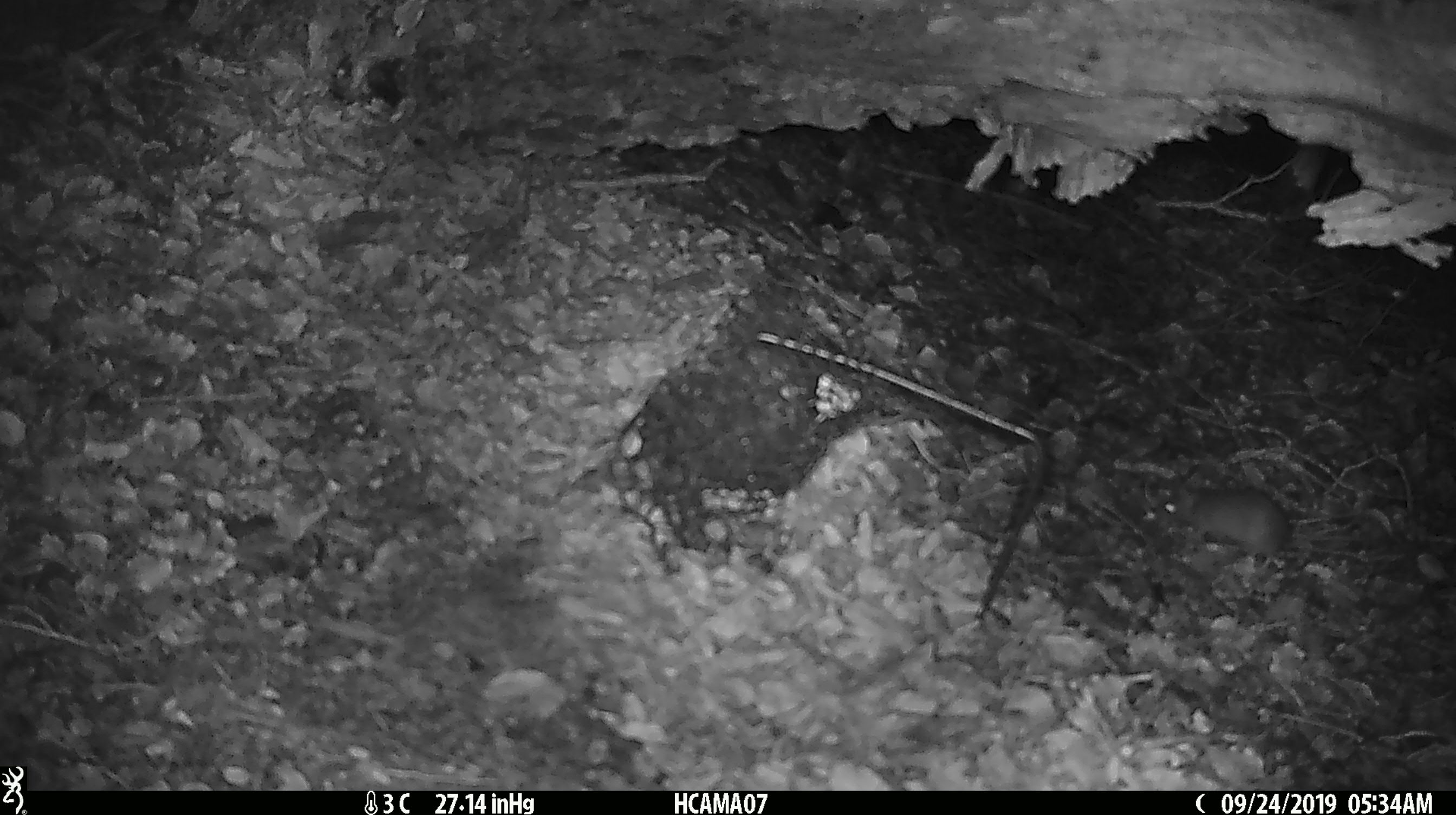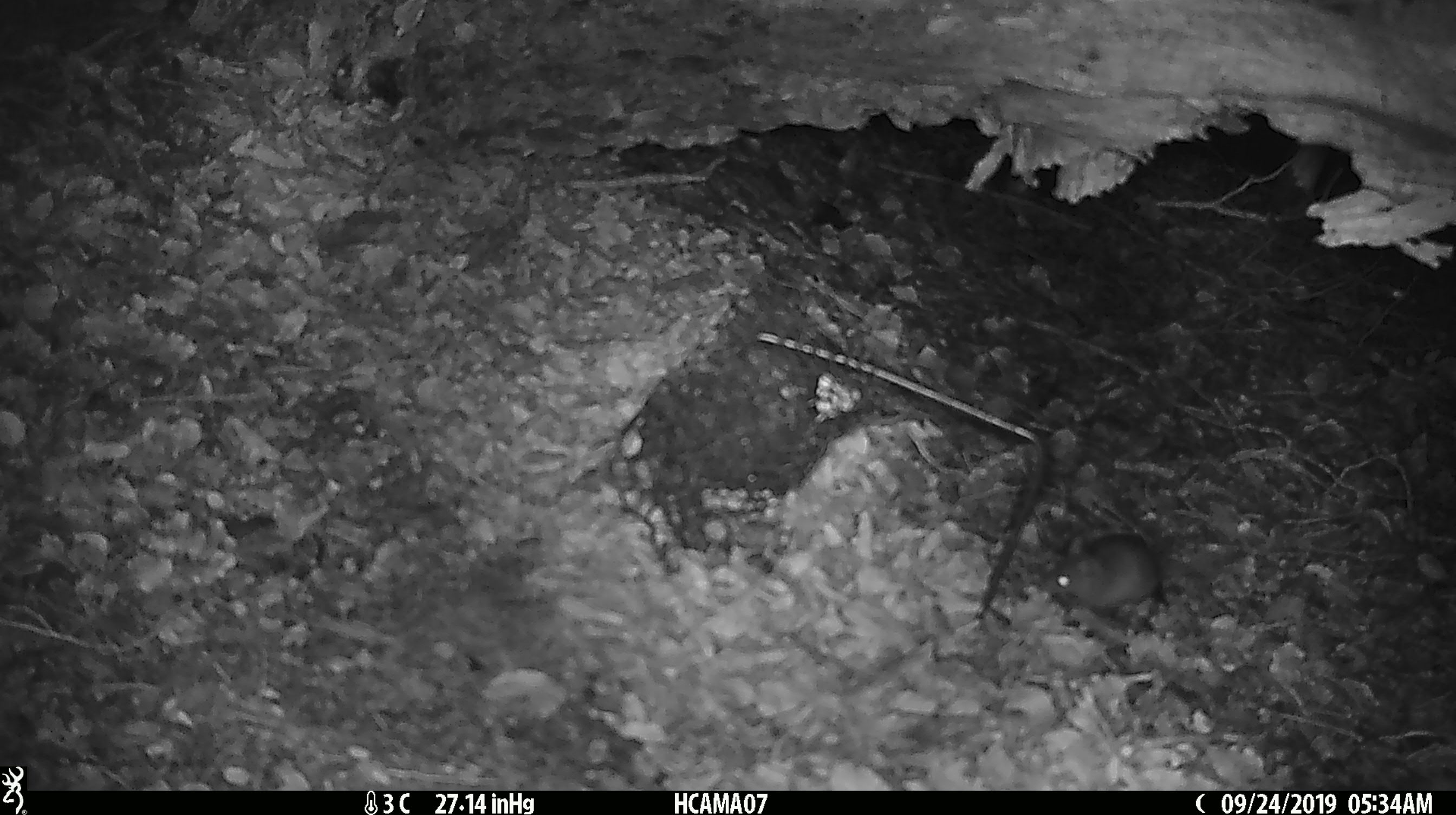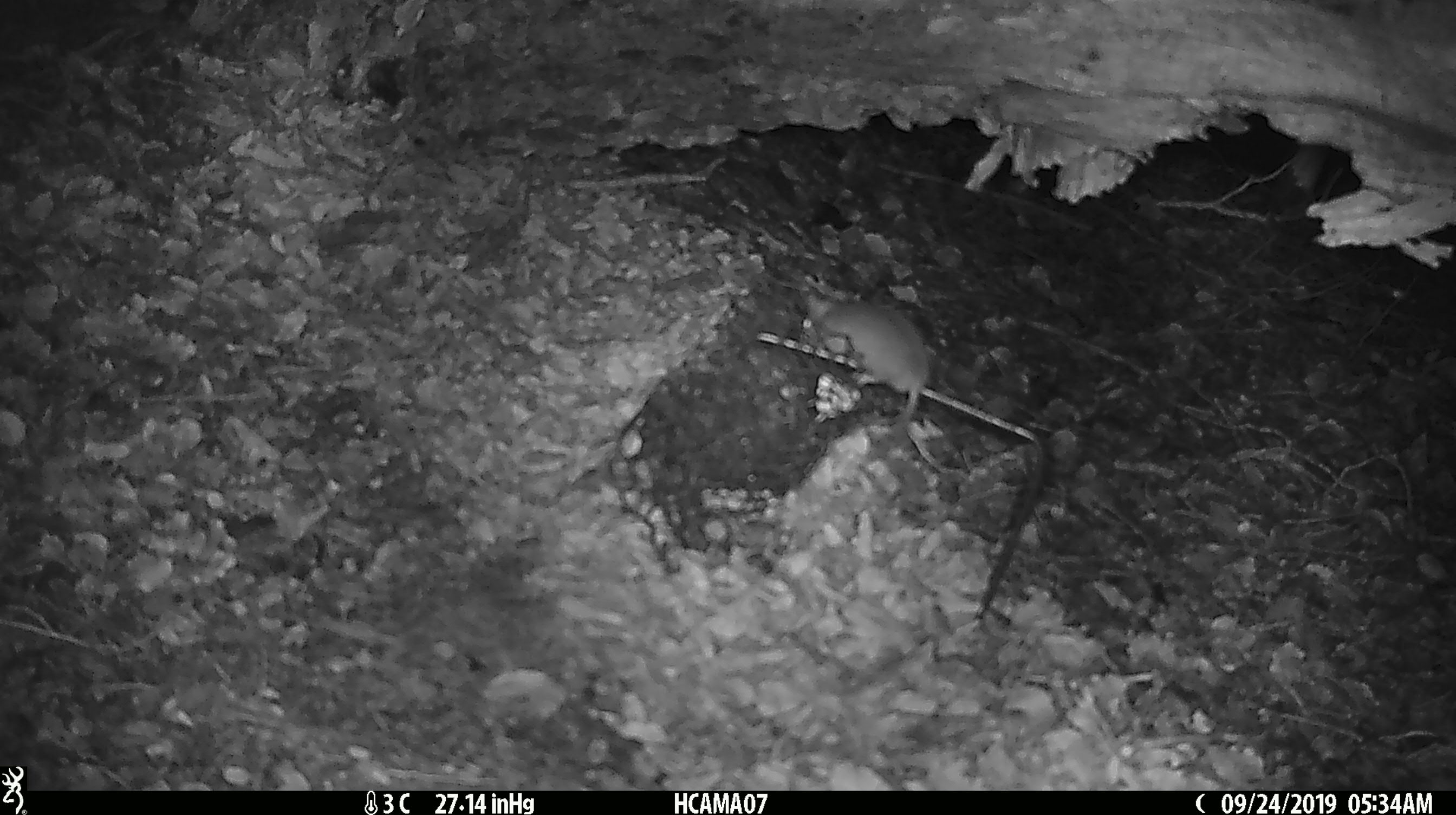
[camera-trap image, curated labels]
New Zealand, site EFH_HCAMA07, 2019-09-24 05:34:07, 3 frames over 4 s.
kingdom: Animalia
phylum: Chordata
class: Mammalia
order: Rodentia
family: Muridae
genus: Mus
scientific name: Mus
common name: mouse